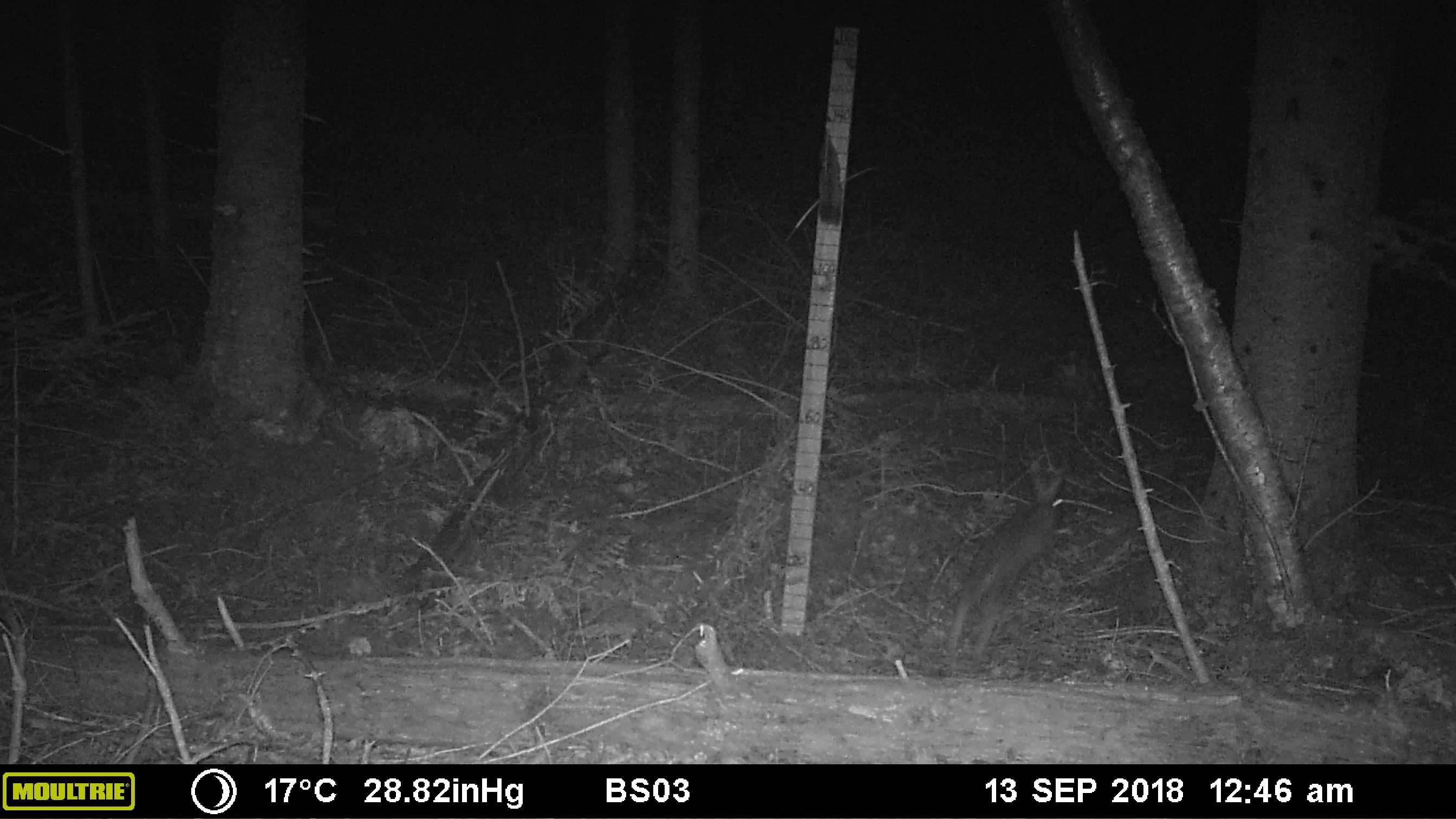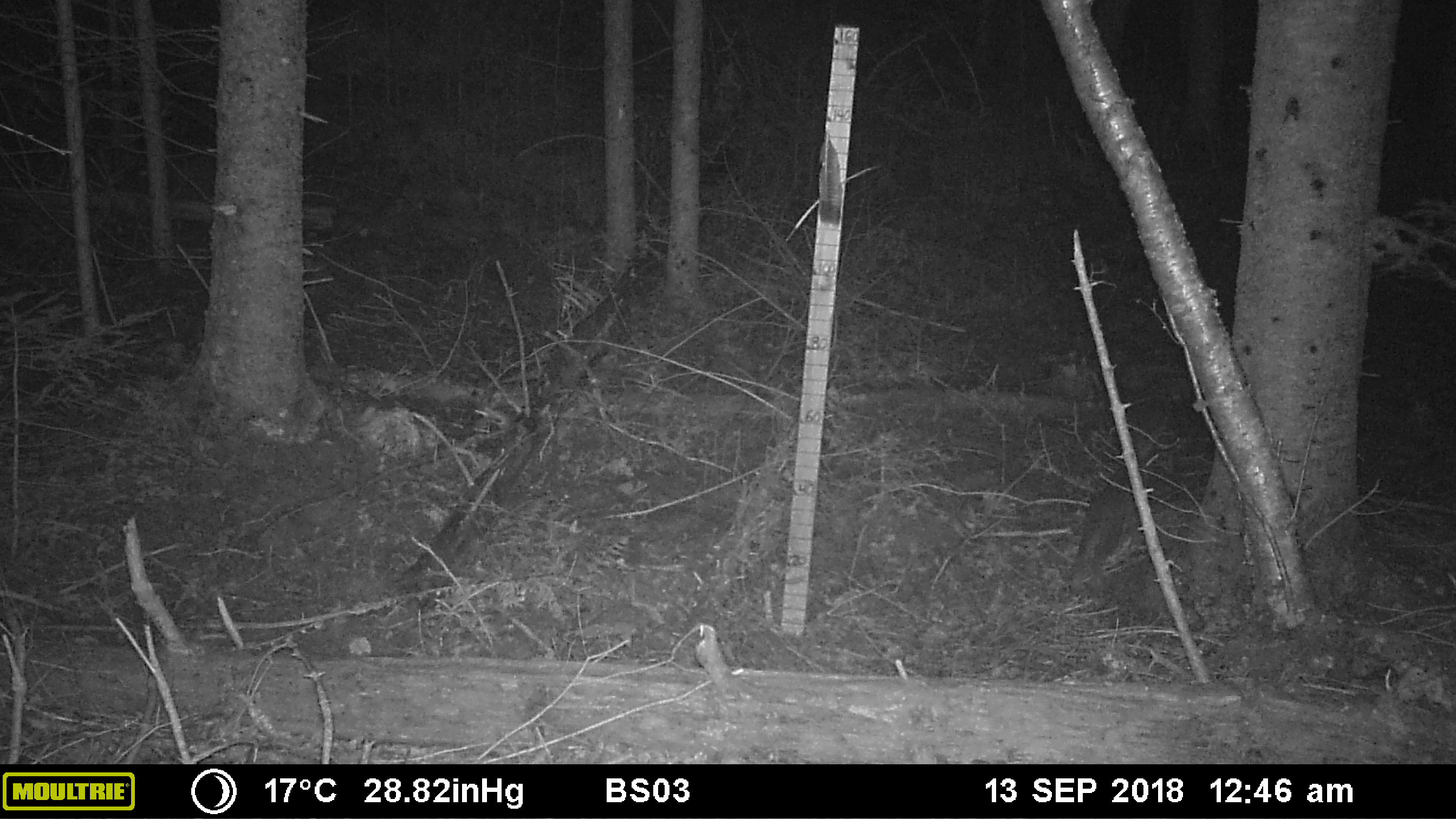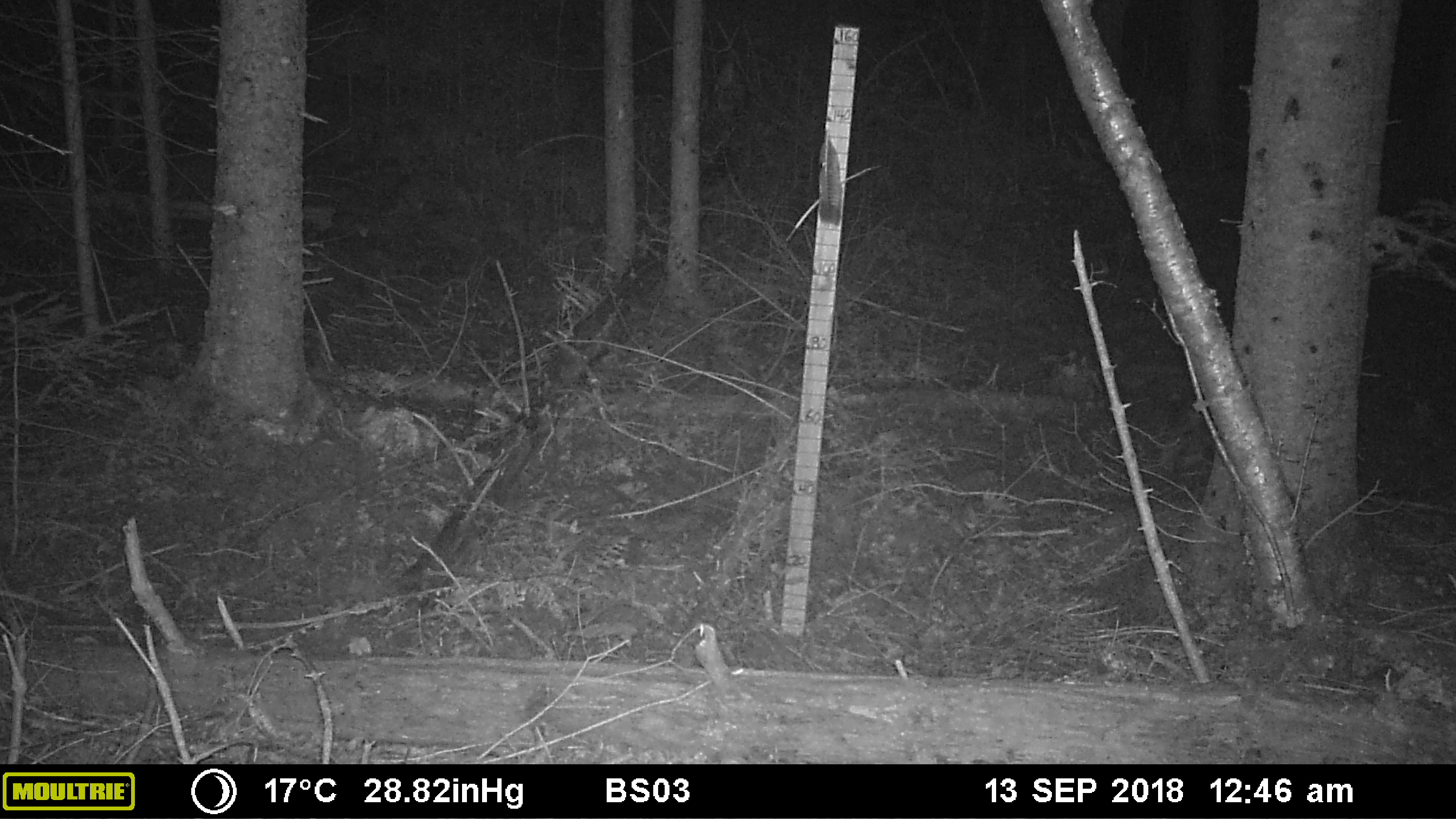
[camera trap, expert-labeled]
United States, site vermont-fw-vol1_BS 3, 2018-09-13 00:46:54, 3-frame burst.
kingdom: Animalia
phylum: Chordata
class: Mammalia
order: Lagomorpha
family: Leporidae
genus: Lepus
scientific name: Lepus americanus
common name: snowshoe hare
Snowshoe hare (Lepus americanus).